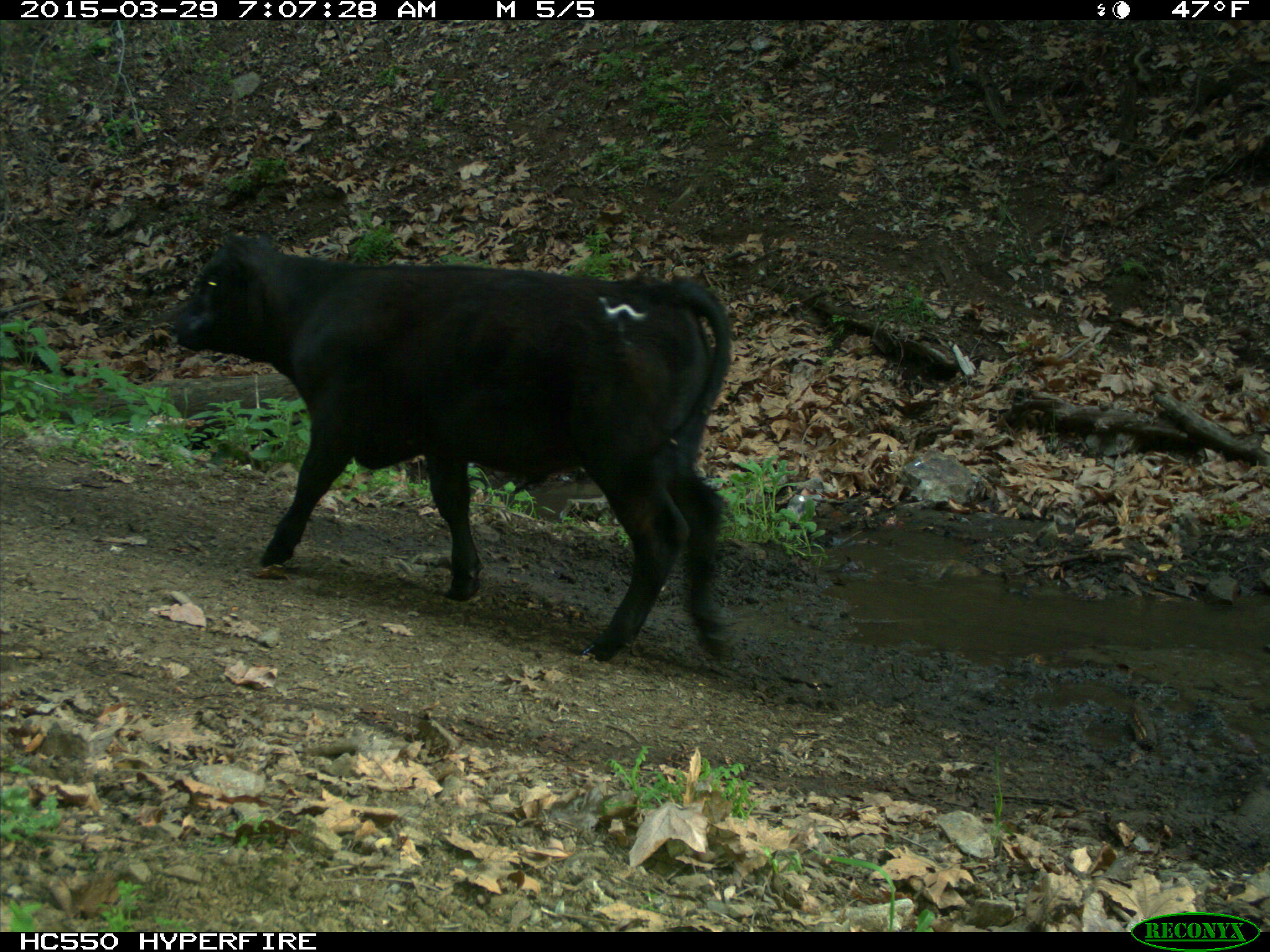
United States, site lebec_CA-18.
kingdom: Animalia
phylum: Chordata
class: Mammalia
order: Artiodactyla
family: Bovidae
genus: Bos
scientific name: Bos taurus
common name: domestic cow